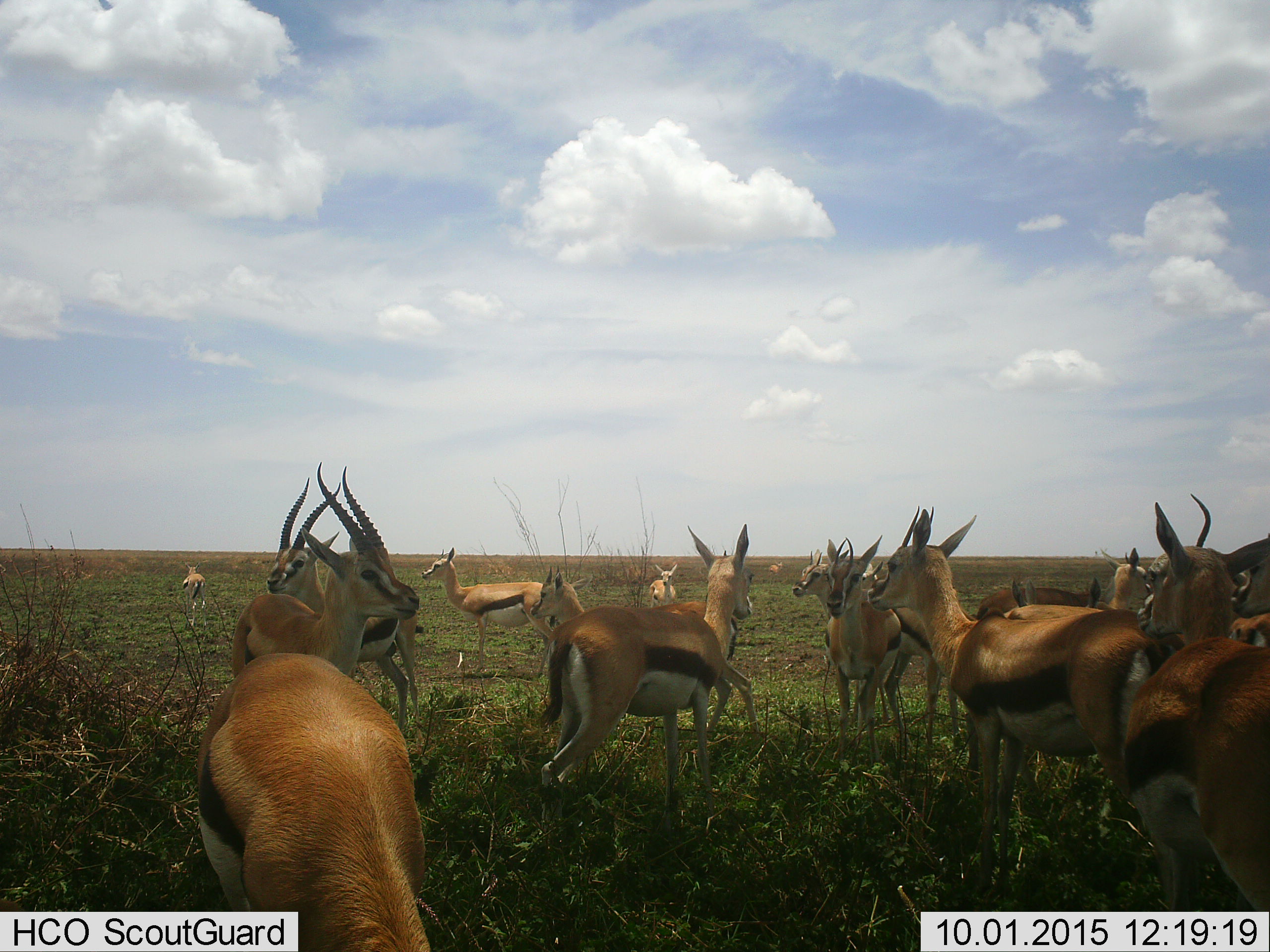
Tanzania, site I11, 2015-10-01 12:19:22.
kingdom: Animalia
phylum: Chordata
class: Mammalia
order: Artiodactyla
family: Bovidae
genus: Eudorcas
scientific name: Eudorcas thomsonii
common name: thomson's gazelle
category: gazellethomsons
Gazellethomsons (thomson's gazelle) (Eudorcas thomsonii), count 11-50. Behavior (volunteer vote fractions): standing 70%, resting 0%, moving 40%, interacting 20%. Young present (vote fraction): 10%. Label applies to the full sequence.